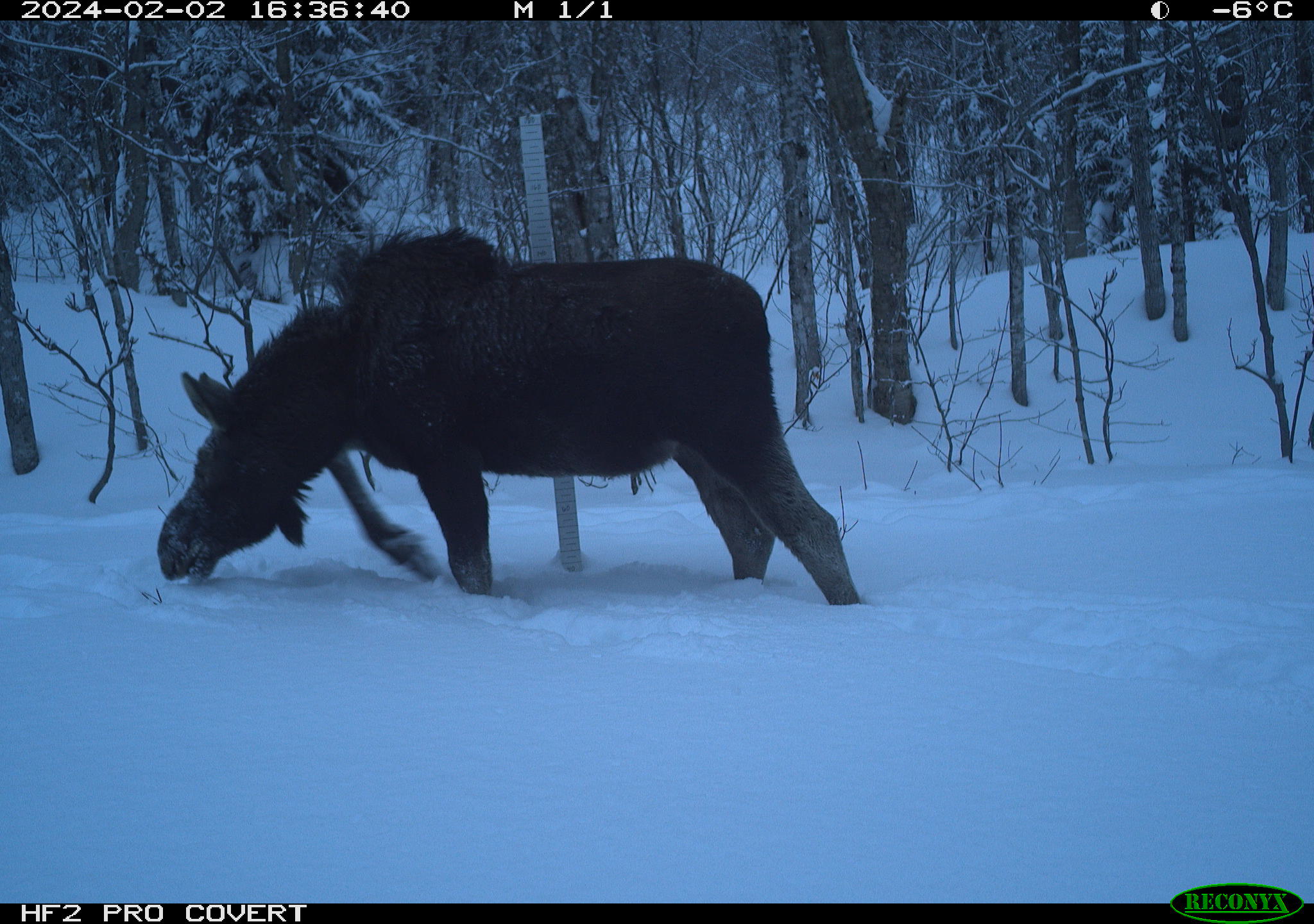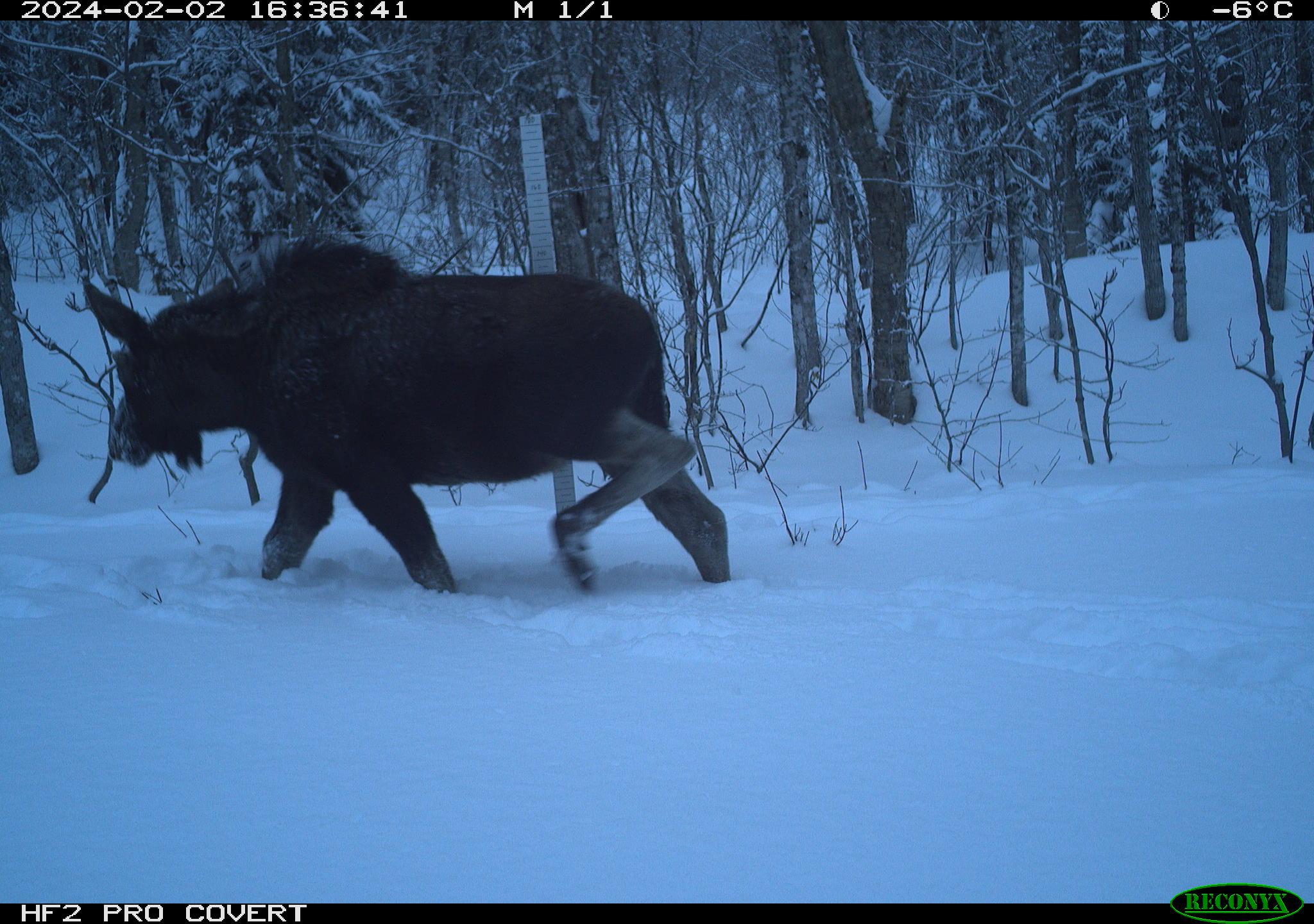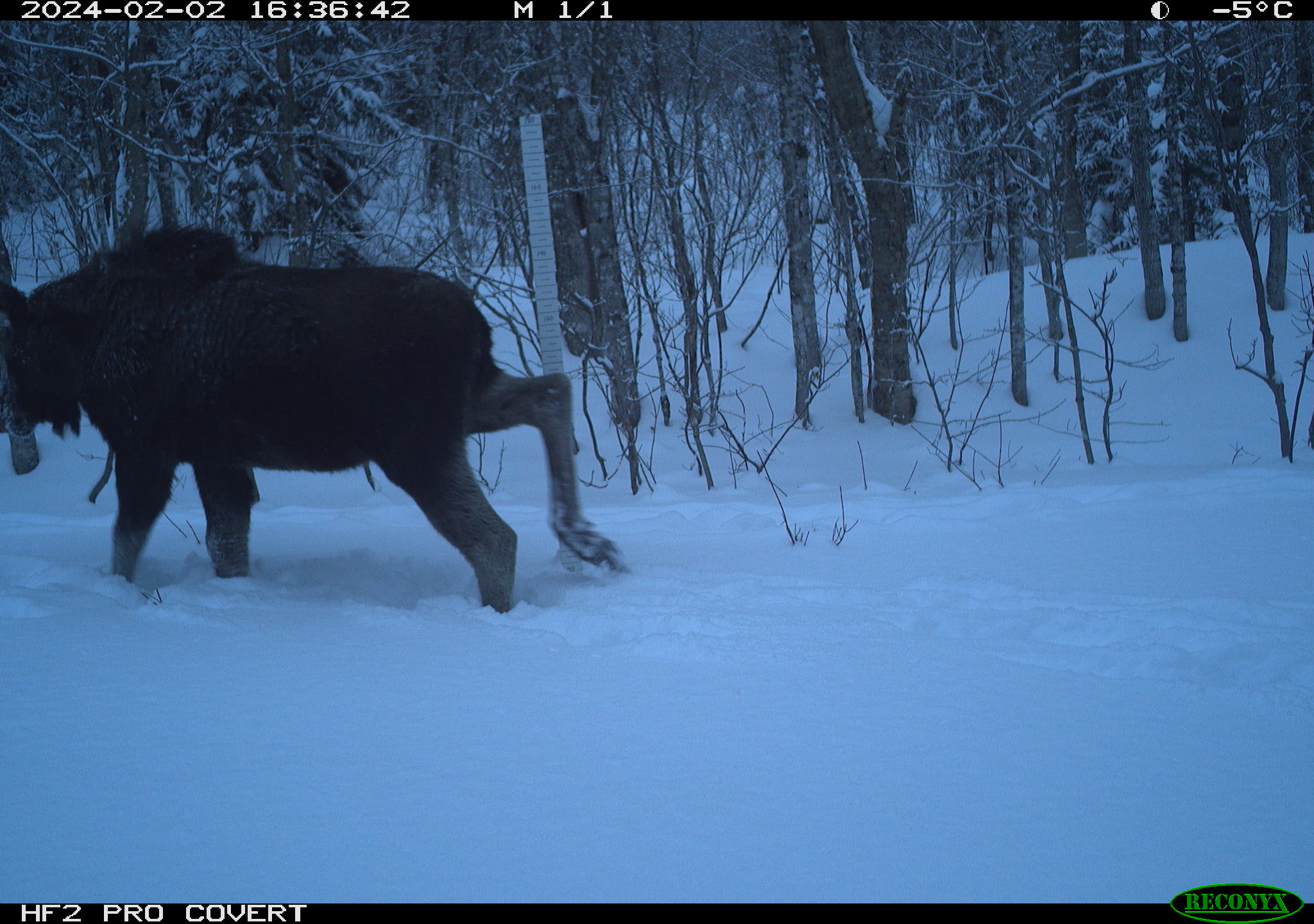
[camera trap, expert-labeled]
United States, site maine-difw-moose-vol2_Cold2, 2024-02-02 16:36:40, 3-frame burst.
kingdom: Animalia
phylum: Chordata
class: Mammalia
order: Artiodactyla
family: Cervidae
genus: Alces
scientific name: Alces alces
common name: moose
Moose (Alces alces).